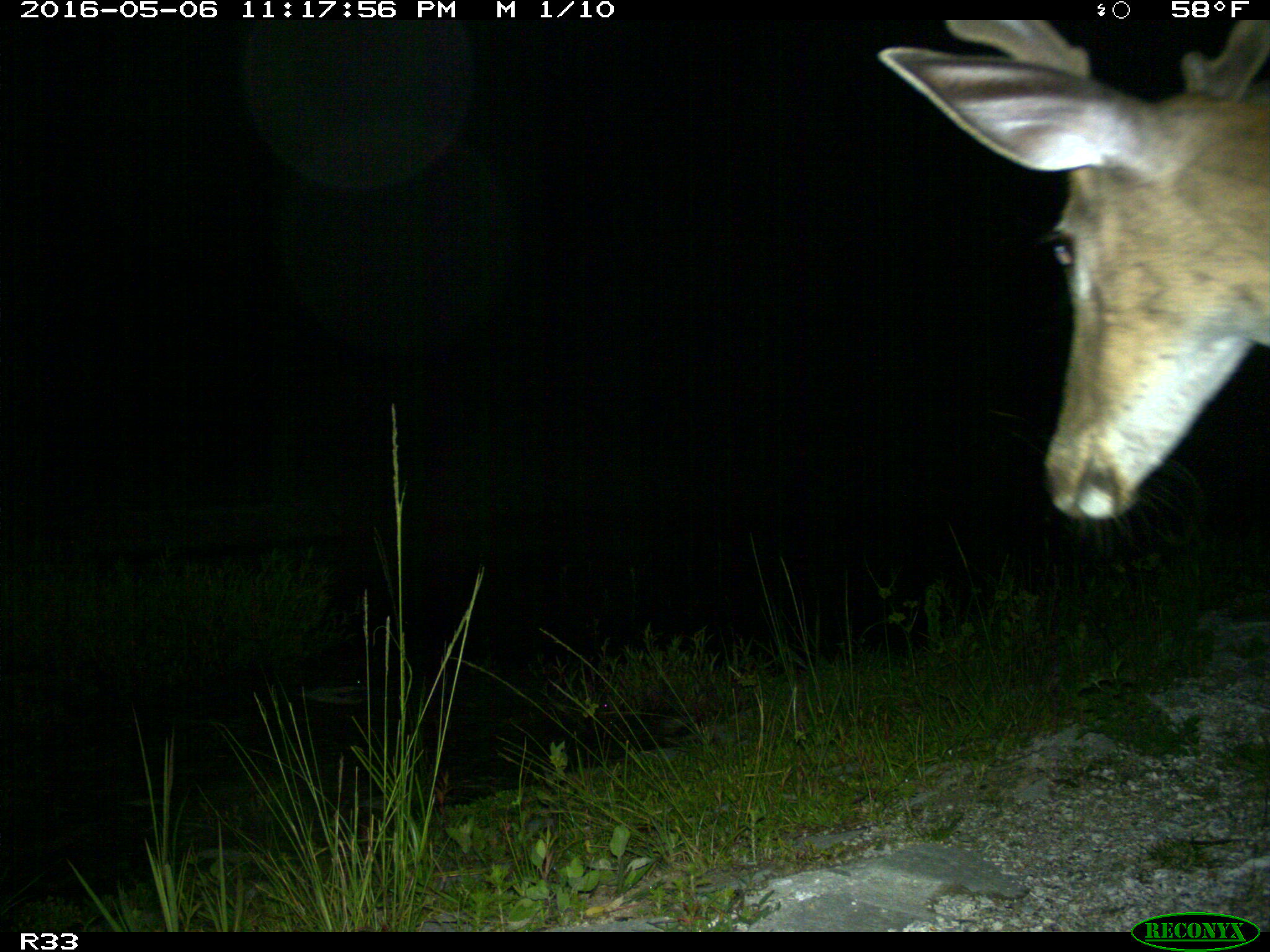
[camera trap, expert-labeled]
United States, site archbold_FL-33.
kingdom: Animalia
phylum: Chordata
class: Mammalia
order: Artiodactyla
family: Cervidae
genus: Odocoileus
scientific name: Odocoileus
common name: deer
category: unidentified deer